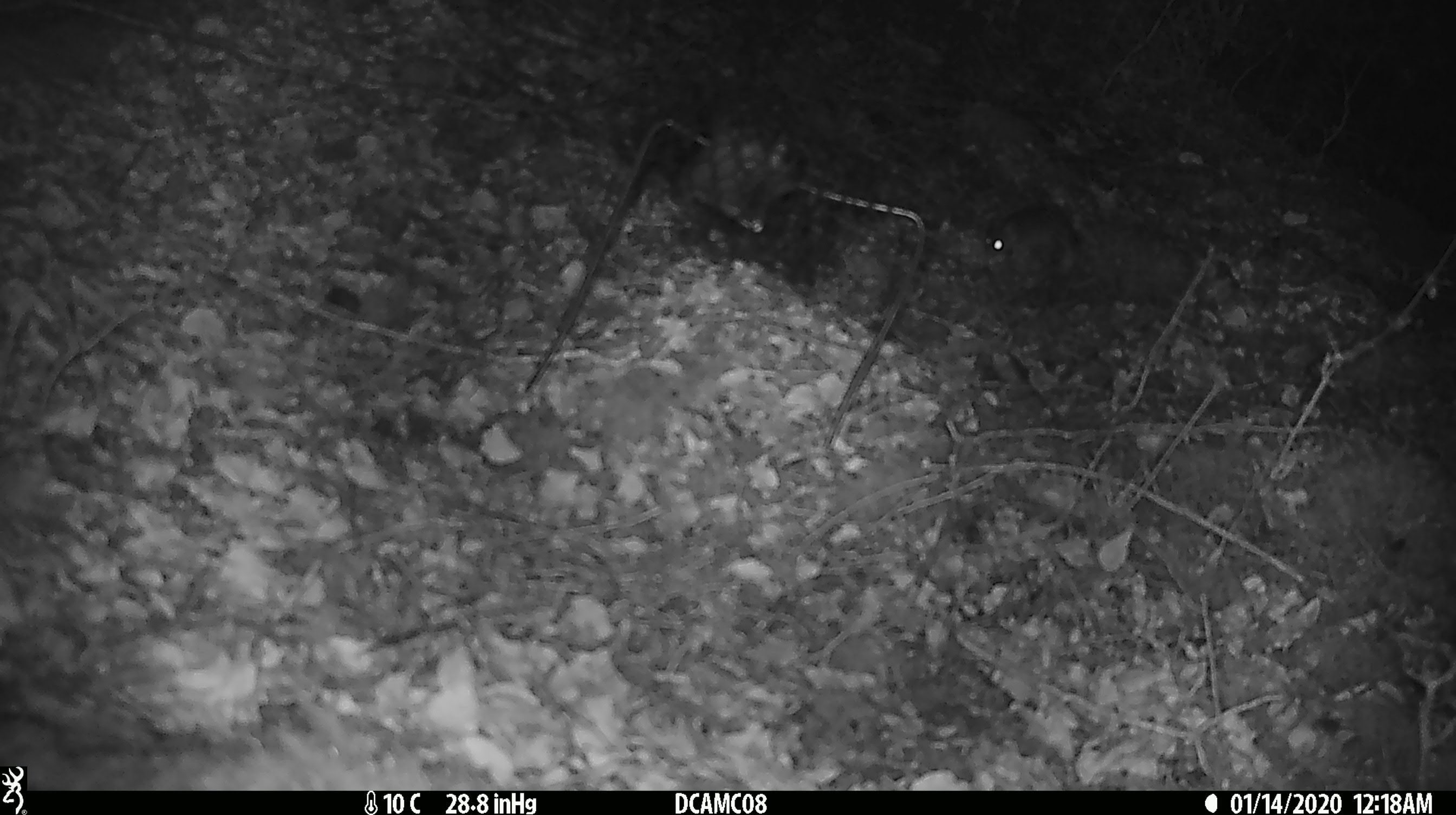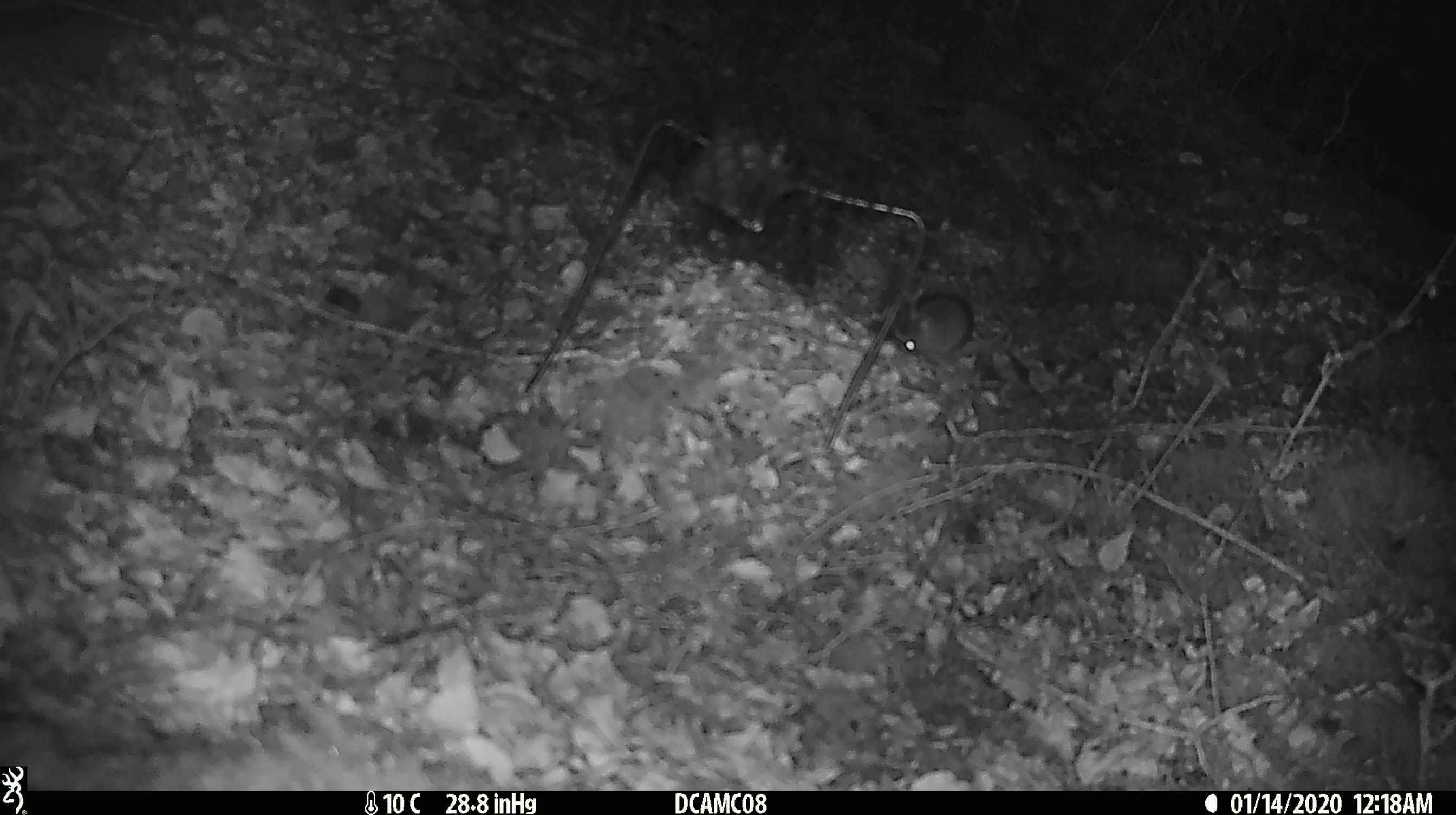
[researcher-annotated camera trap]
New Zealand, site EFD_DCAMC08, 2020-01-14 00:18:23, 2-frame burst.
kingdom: Animalia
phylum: Chordata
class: Mammalia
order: Rodentia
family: Muridae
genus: Mus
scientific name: Mus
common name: mouse